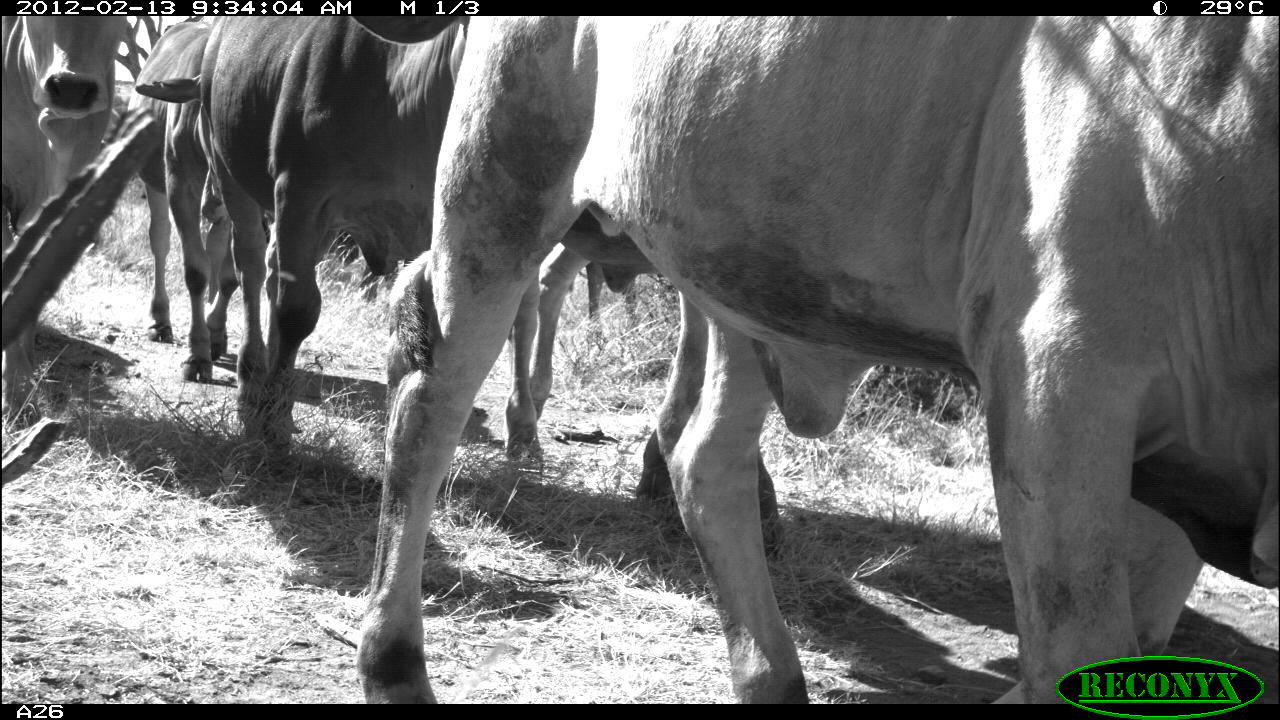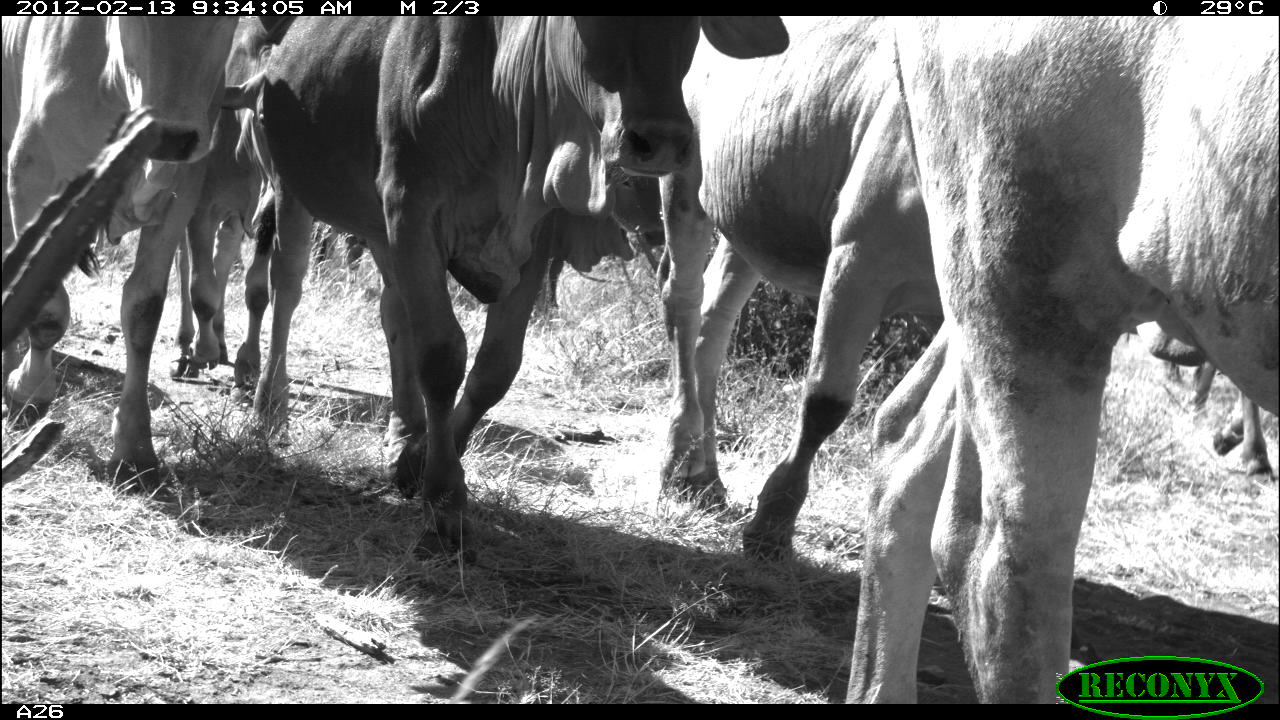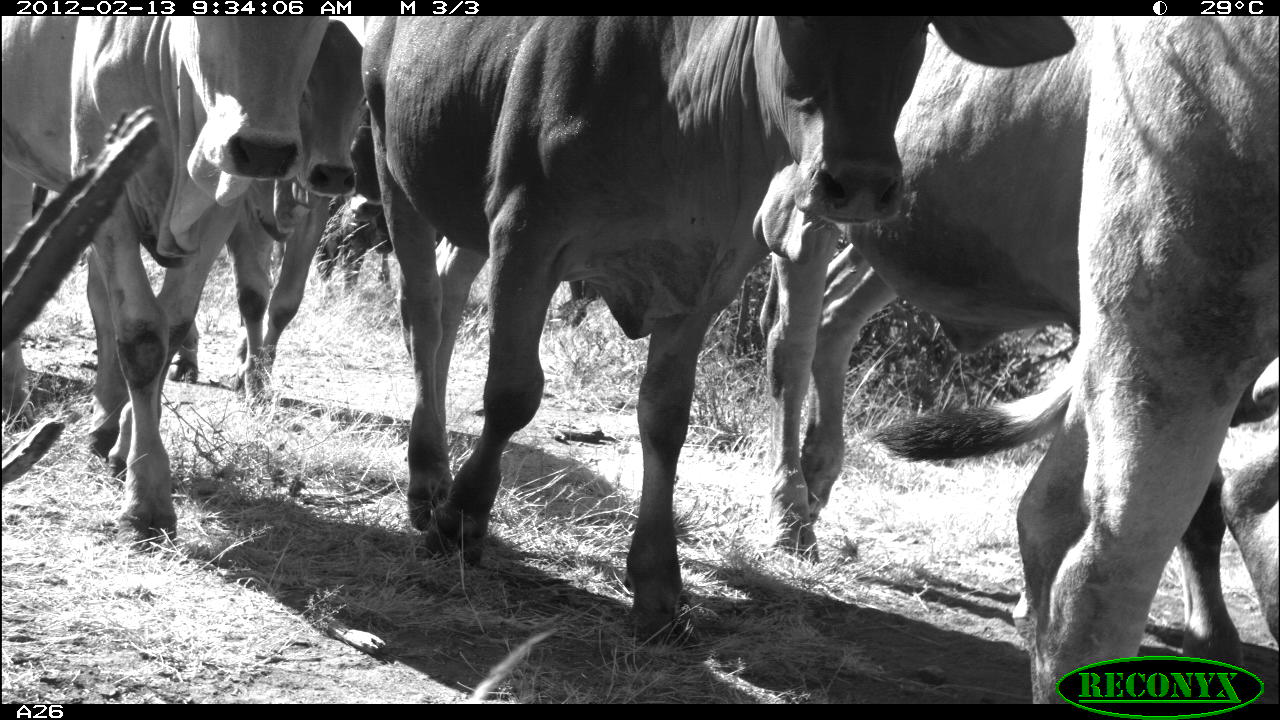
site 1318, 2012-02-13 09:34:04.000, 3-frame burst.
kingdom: Animalia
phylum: Chordata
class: Mammalia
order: Artiodactyla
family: Bovidae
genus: Bos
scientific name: Bos taurus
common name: domestic cattle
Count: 6.